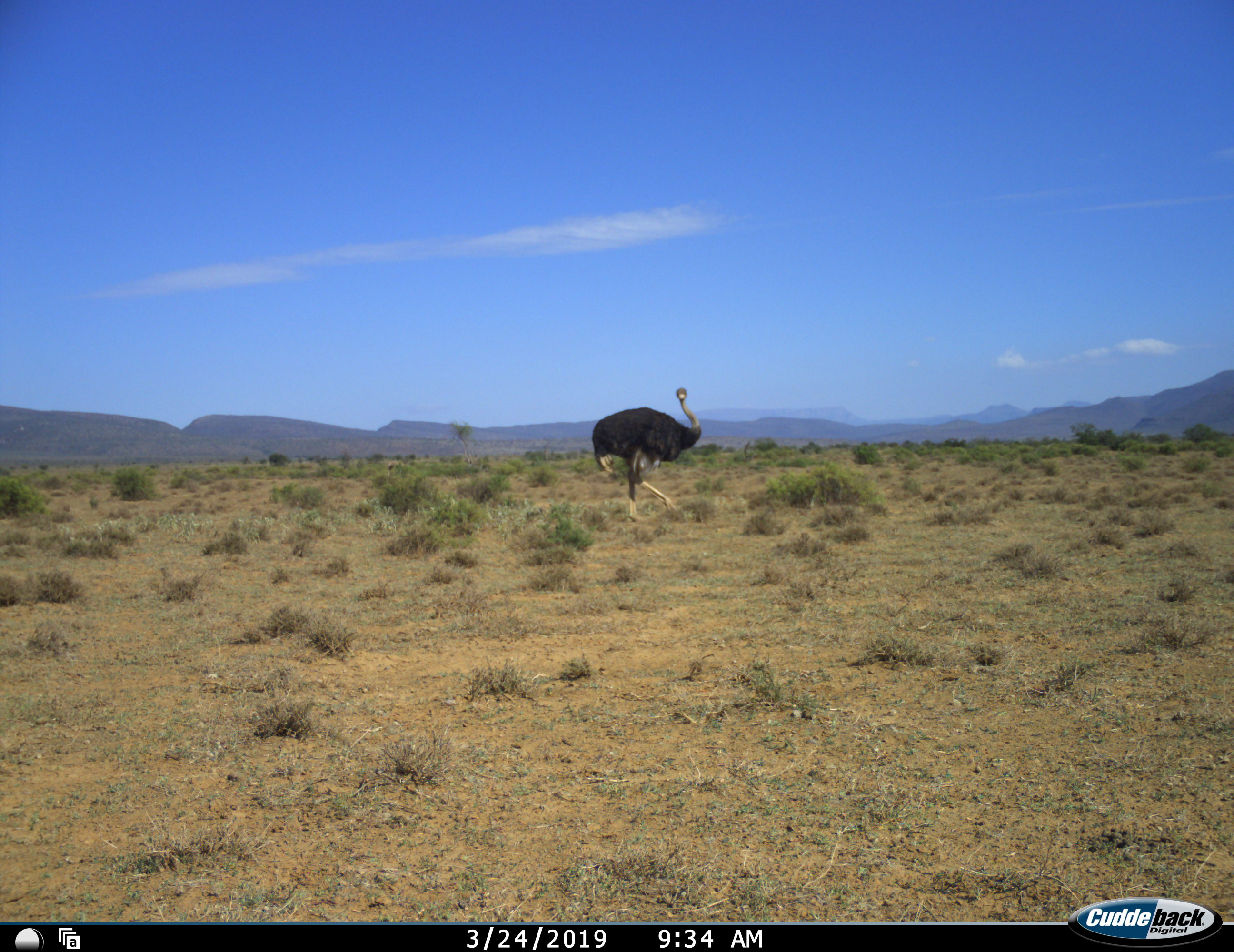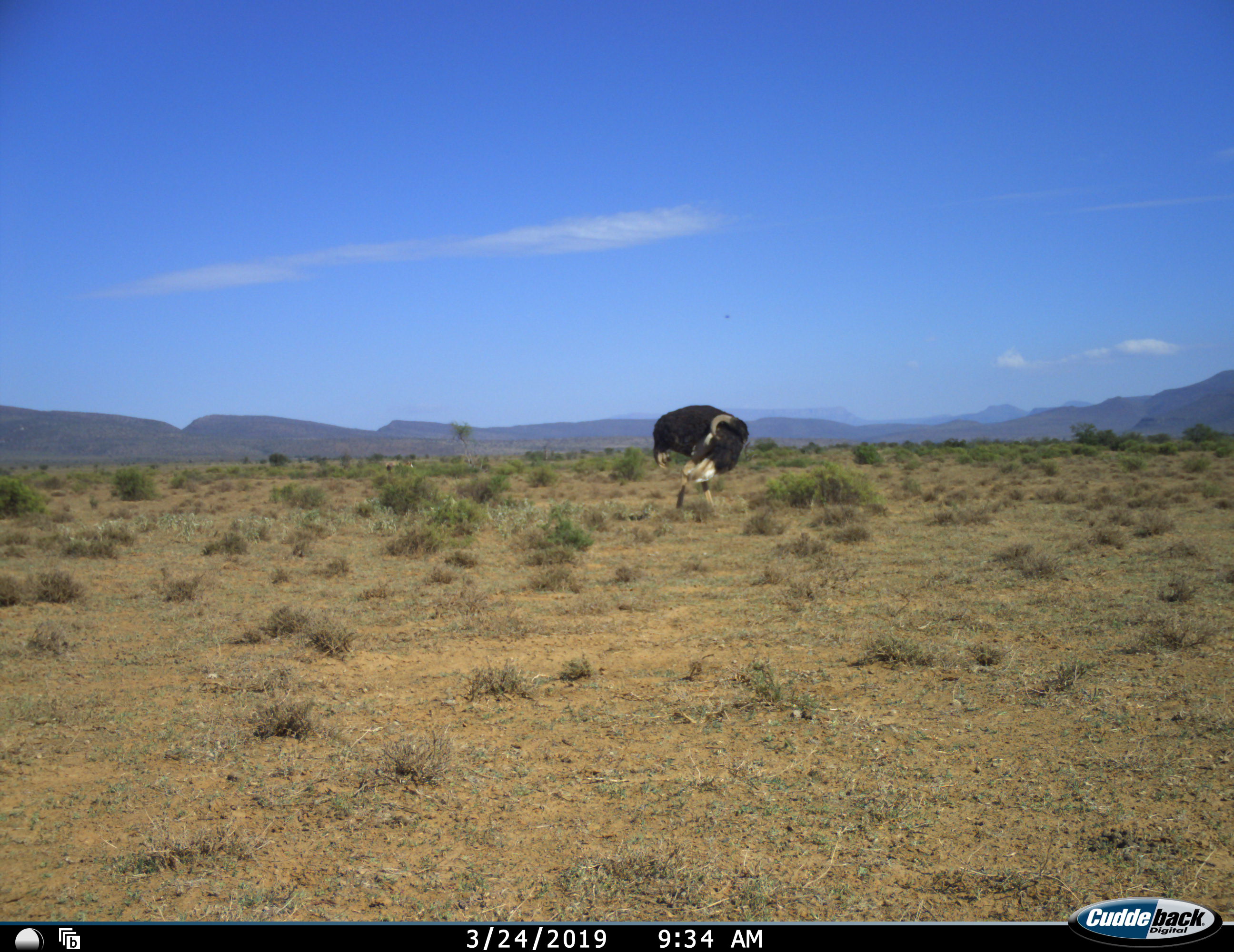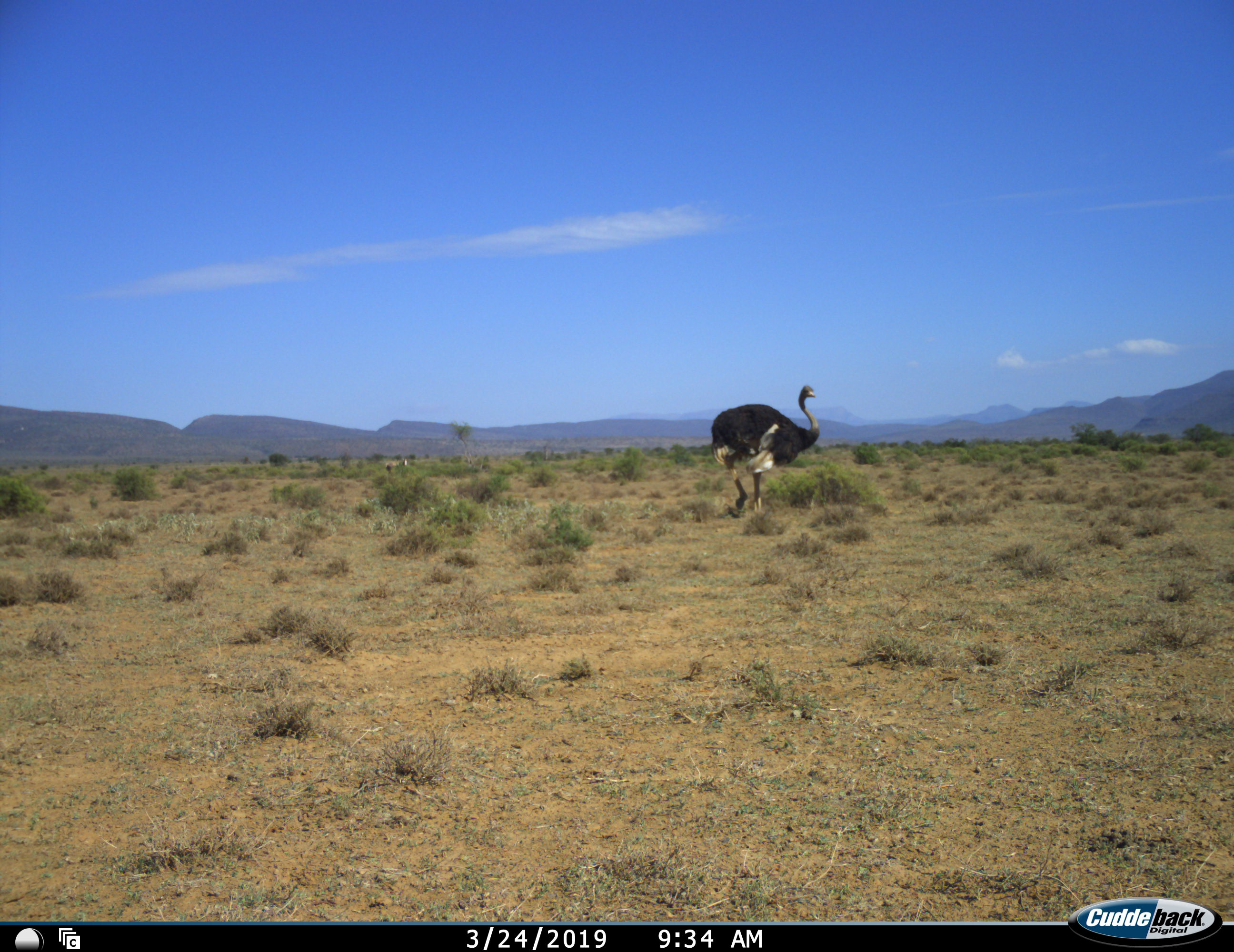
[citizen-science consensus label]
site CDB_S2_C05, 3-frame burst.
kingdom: Animalia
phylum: Chordata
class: Aves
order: Struthioniformes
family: Struthionidae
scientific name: Struthionidae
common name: ostrich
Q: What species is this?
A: Ostrich (Struthionidae).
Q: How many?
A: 1.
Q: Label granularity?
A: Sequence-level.